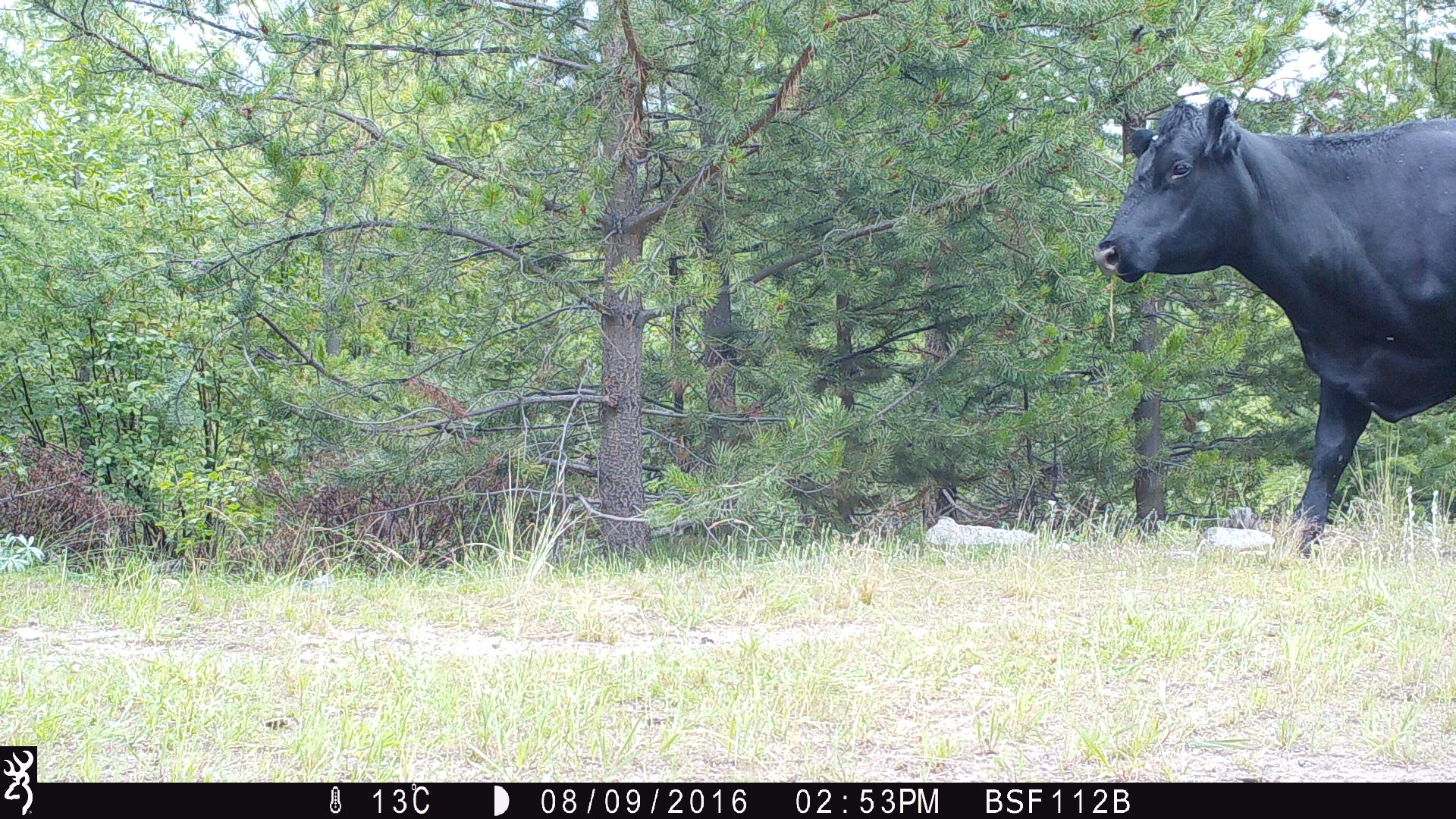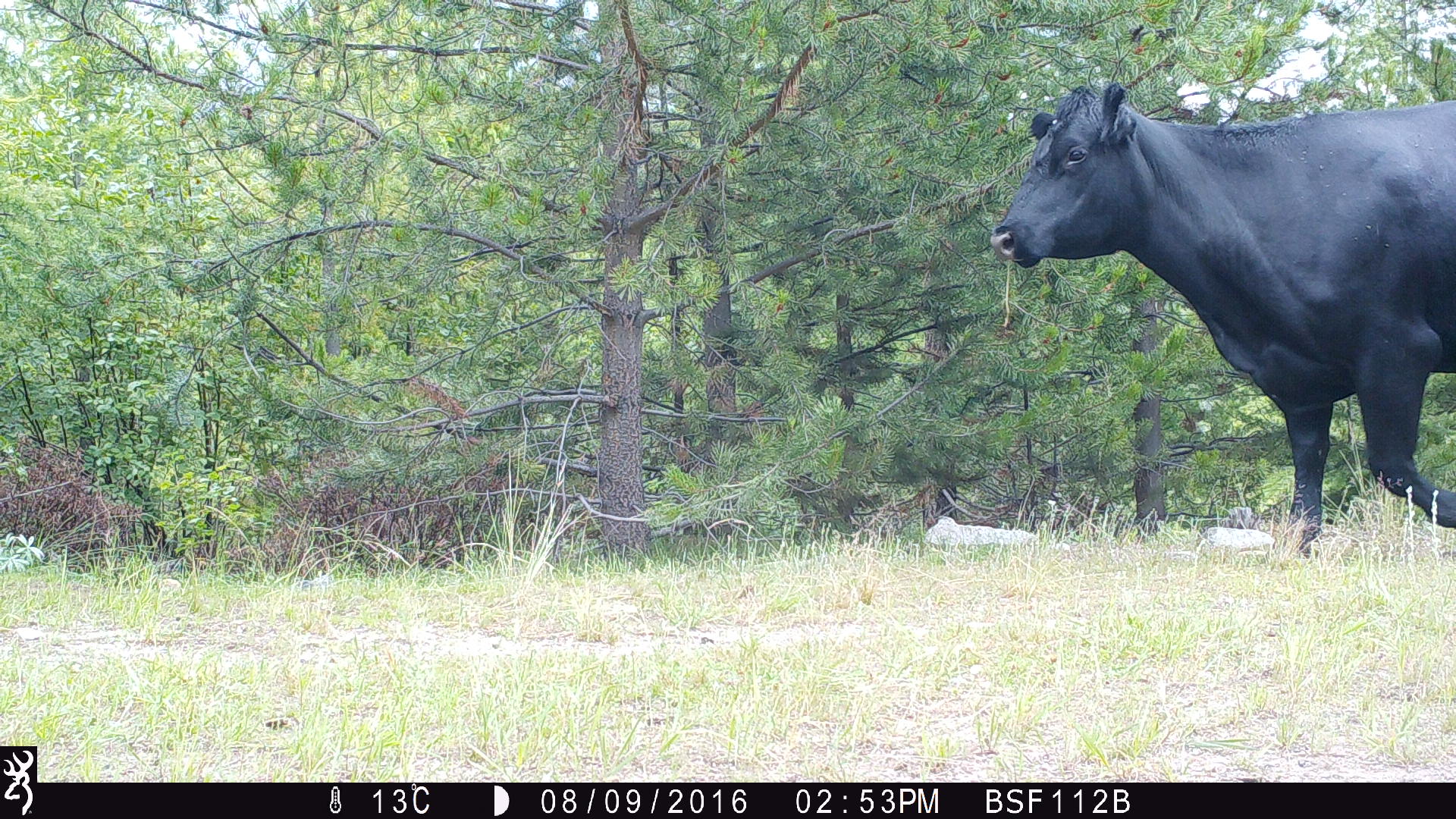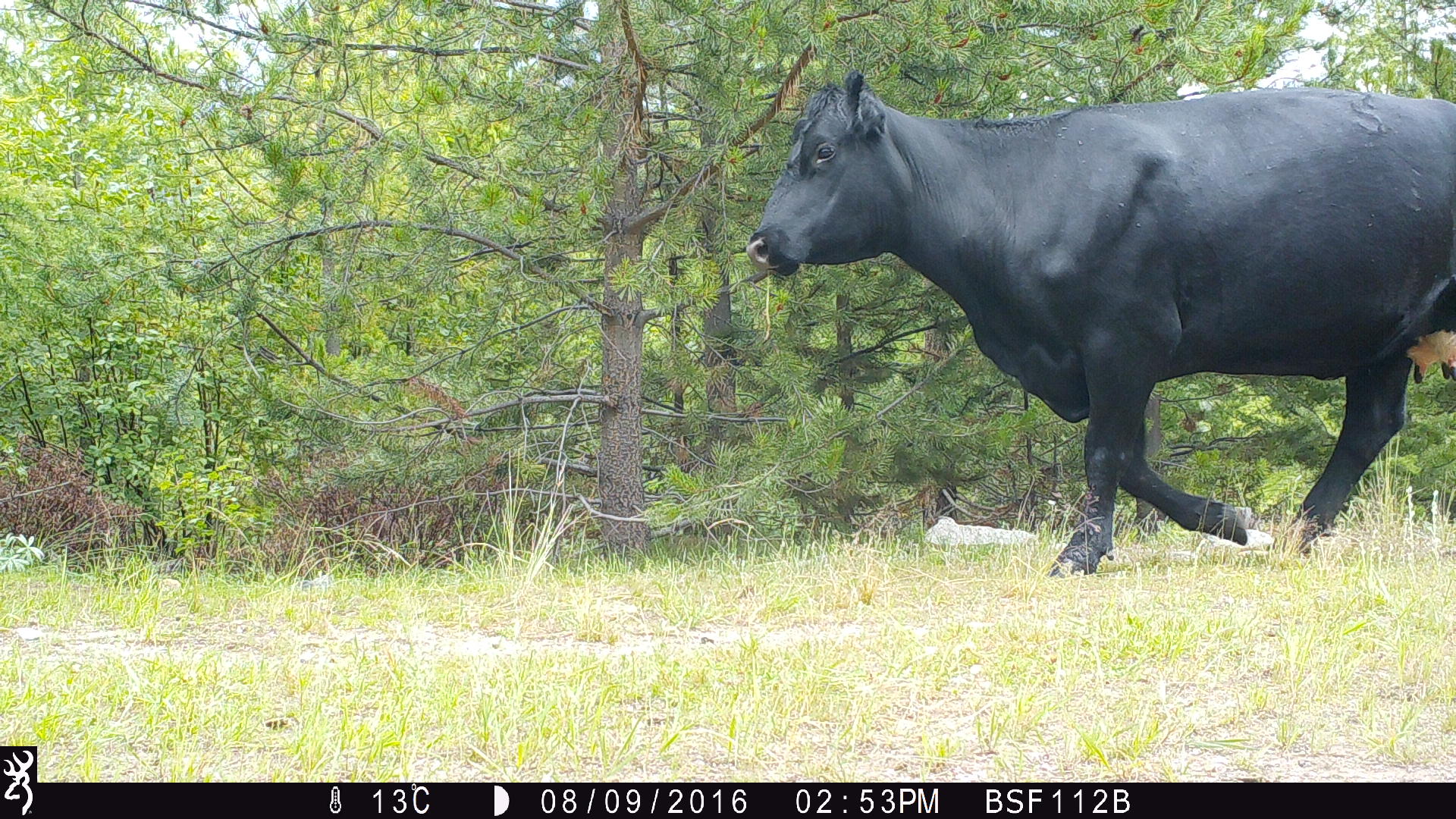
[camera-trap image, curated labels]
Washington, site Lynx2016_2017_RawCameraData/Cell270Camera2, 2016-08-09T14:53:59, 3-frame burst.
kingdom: Animalia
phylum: Chordata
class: Mammalia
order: Artiodactyla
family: Bovidae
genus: Bos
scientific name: Bos taurus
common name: domestic cattle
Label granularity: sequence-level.